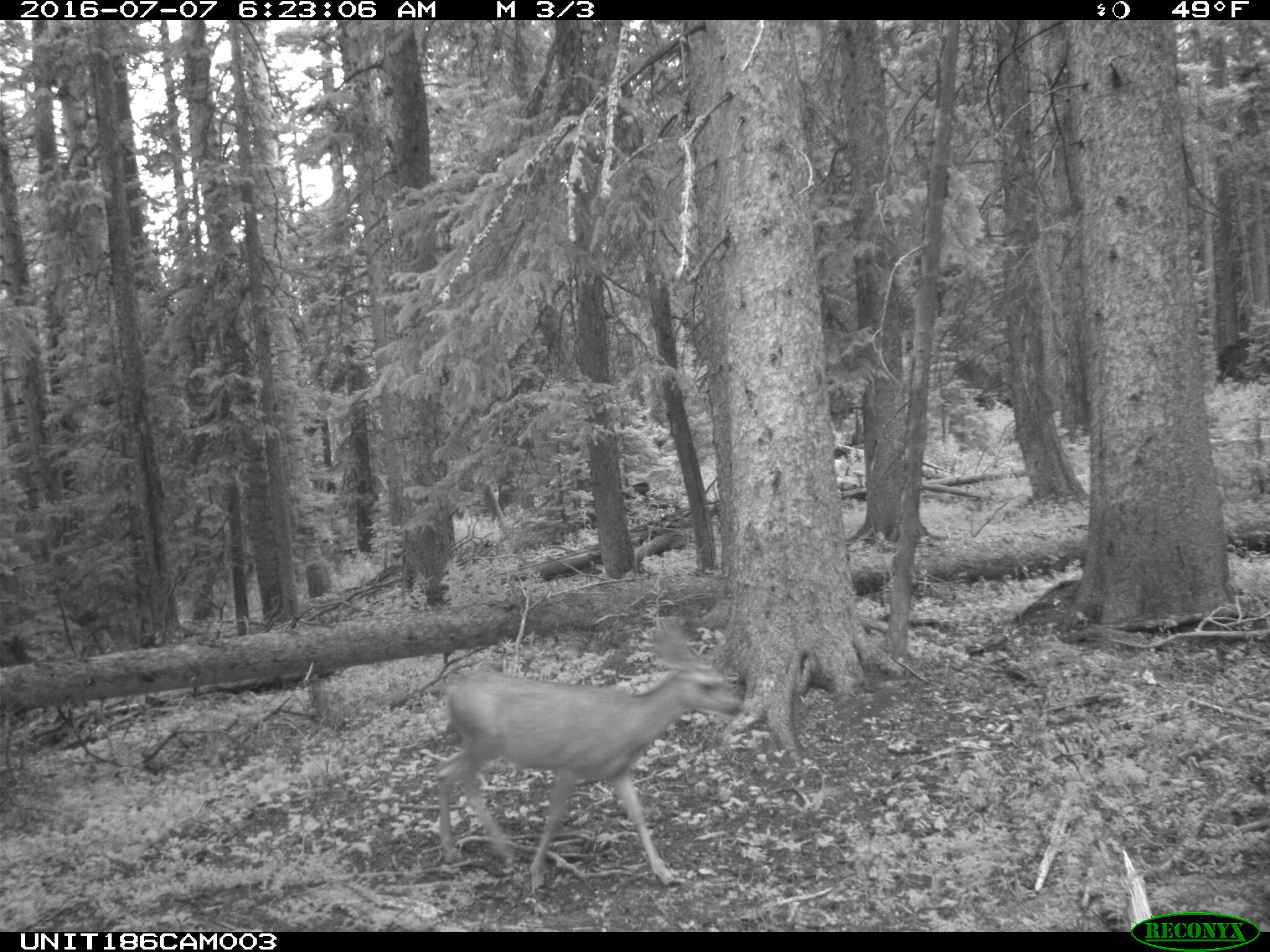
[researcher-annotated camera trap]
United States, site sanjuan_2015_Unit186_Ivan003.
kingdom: Animalia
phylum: Chordata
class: Mammalia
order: Artiodactyla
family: Cervidae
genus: Odocoileus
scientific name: Odocoileus hemionus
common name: mule deer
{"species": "Odocoileus hemionus (mule deer)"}